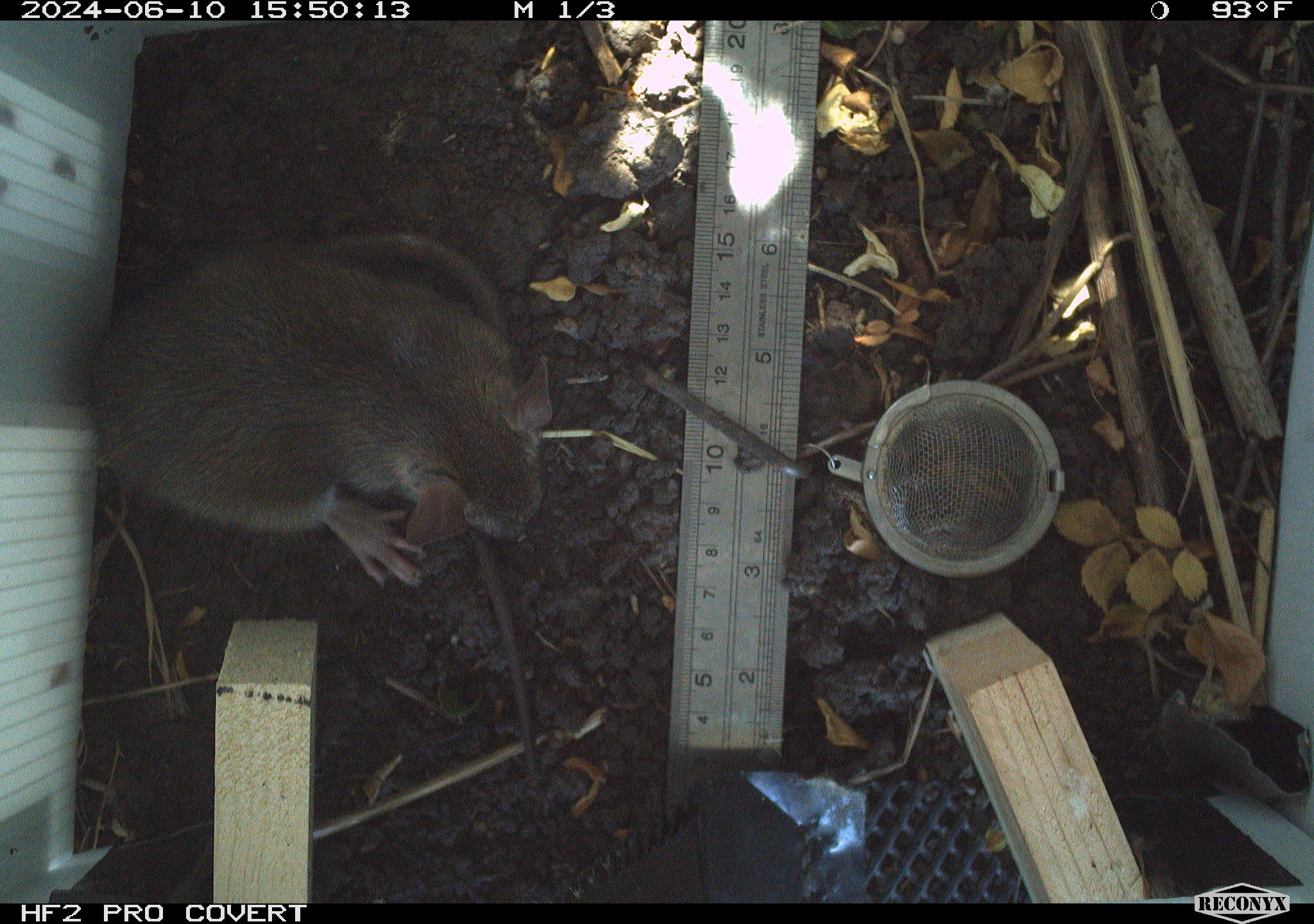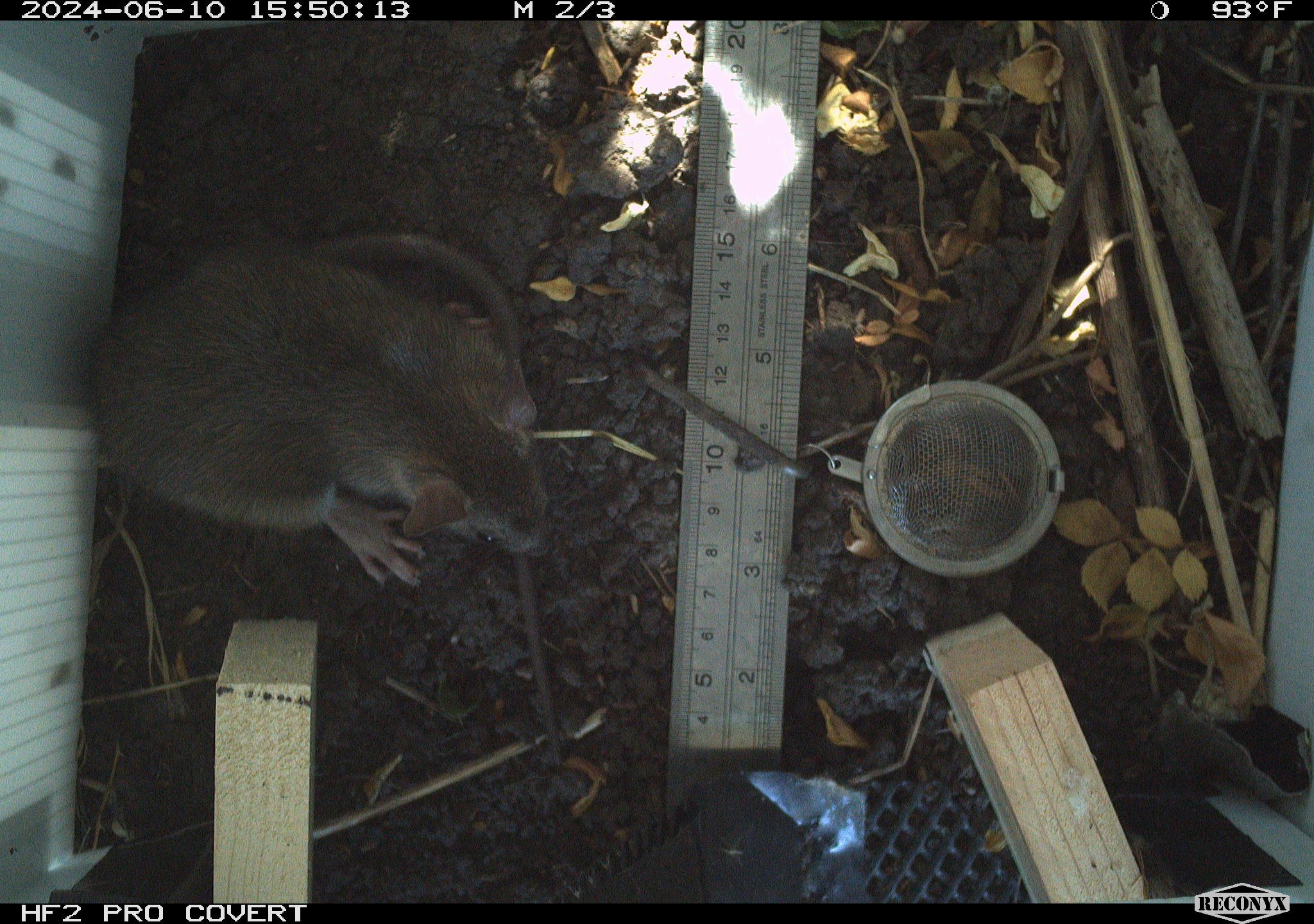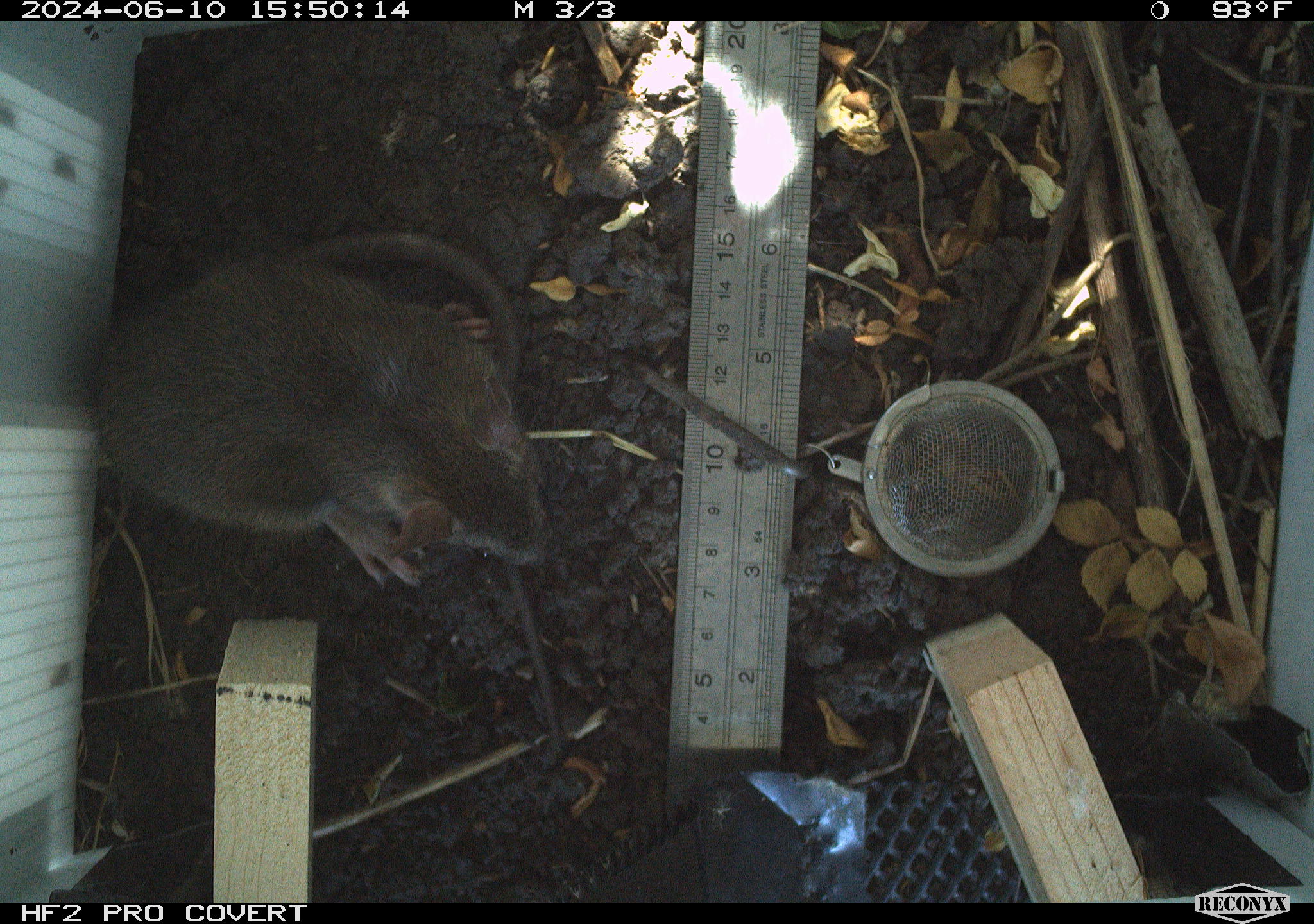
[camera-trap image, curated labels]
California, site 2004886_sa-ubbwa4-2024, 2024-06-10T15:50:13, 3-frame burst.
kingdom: Animalia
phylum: Chordata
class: Mammalia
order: Rodentia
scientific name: Rodentia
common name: woodrat or rat or mouse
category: woodrat or rat or mouse species